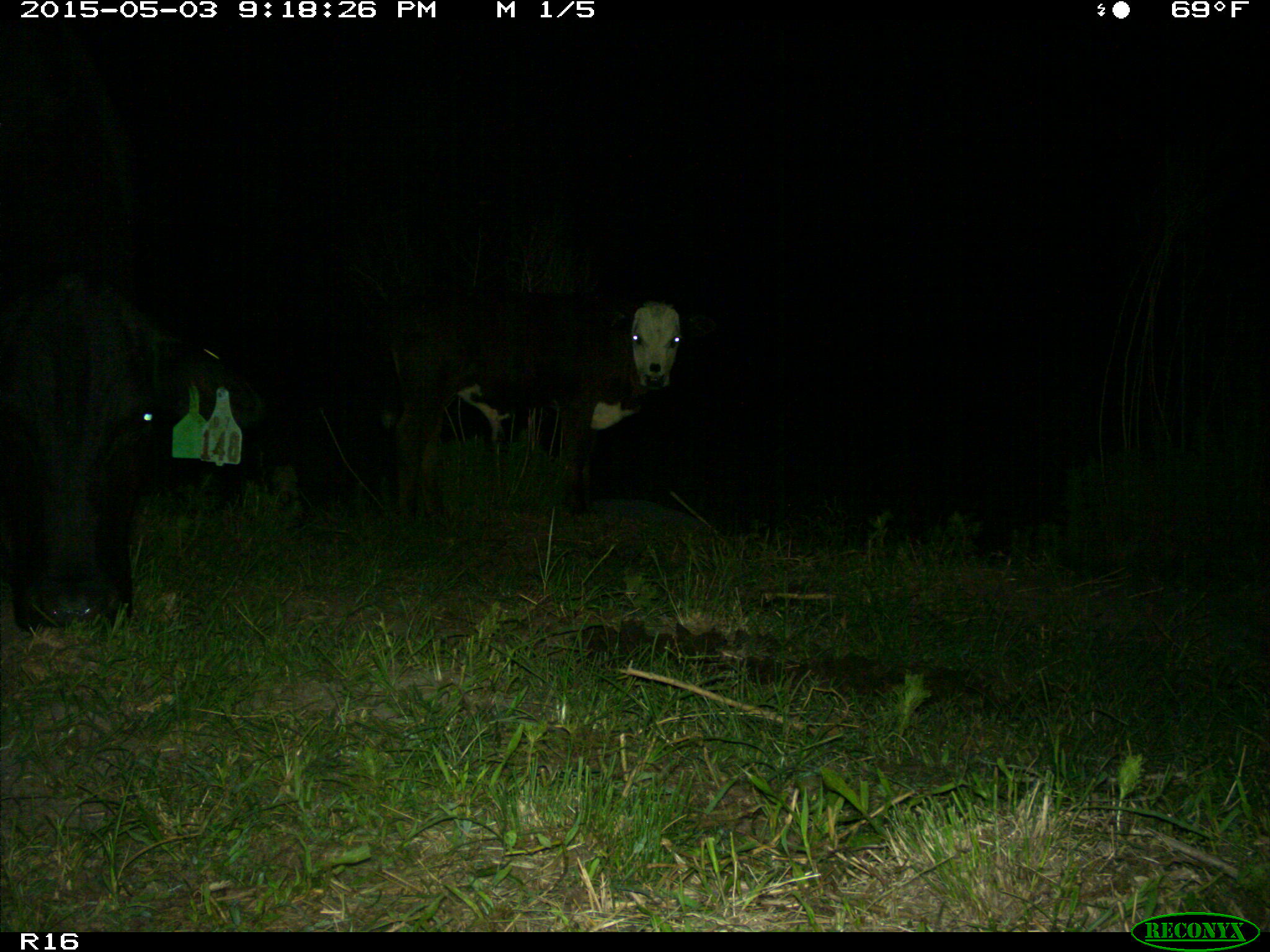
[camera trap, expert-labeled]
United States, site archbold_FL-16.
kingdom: Animalia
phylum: Chordata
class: Mammalia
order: Artiodactyla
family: Bovidae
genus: Bos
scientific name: Bos taurus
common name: domestic cow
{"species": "Bos taurus (domestic cow)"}